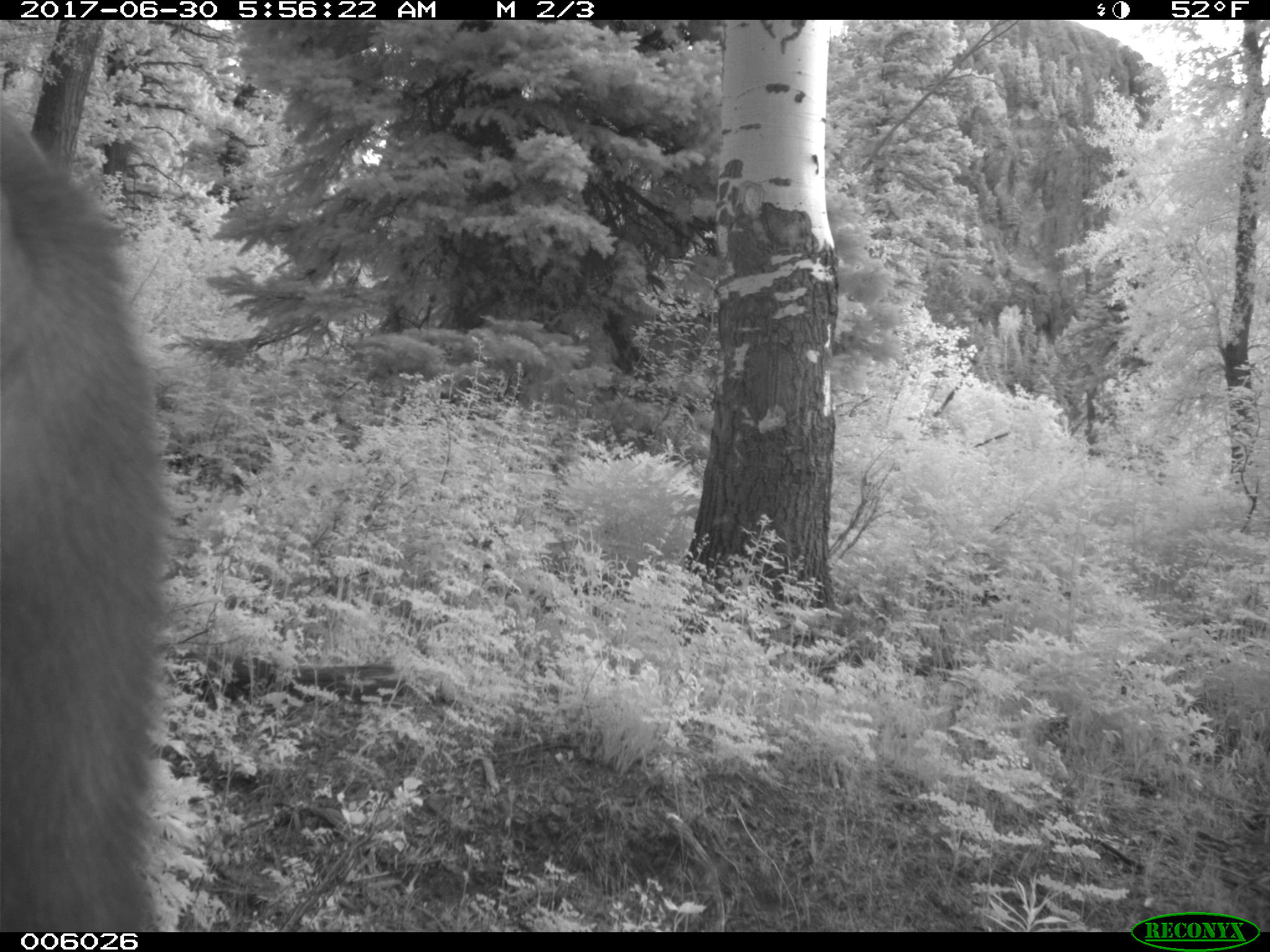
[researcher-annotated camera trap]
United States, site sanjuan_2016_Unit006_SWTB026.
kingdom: Animalia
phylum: Chordata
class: Mammalia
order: Artiodactyla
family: Cervidae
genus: Cervus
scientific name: Cervus elaphus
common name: red deer